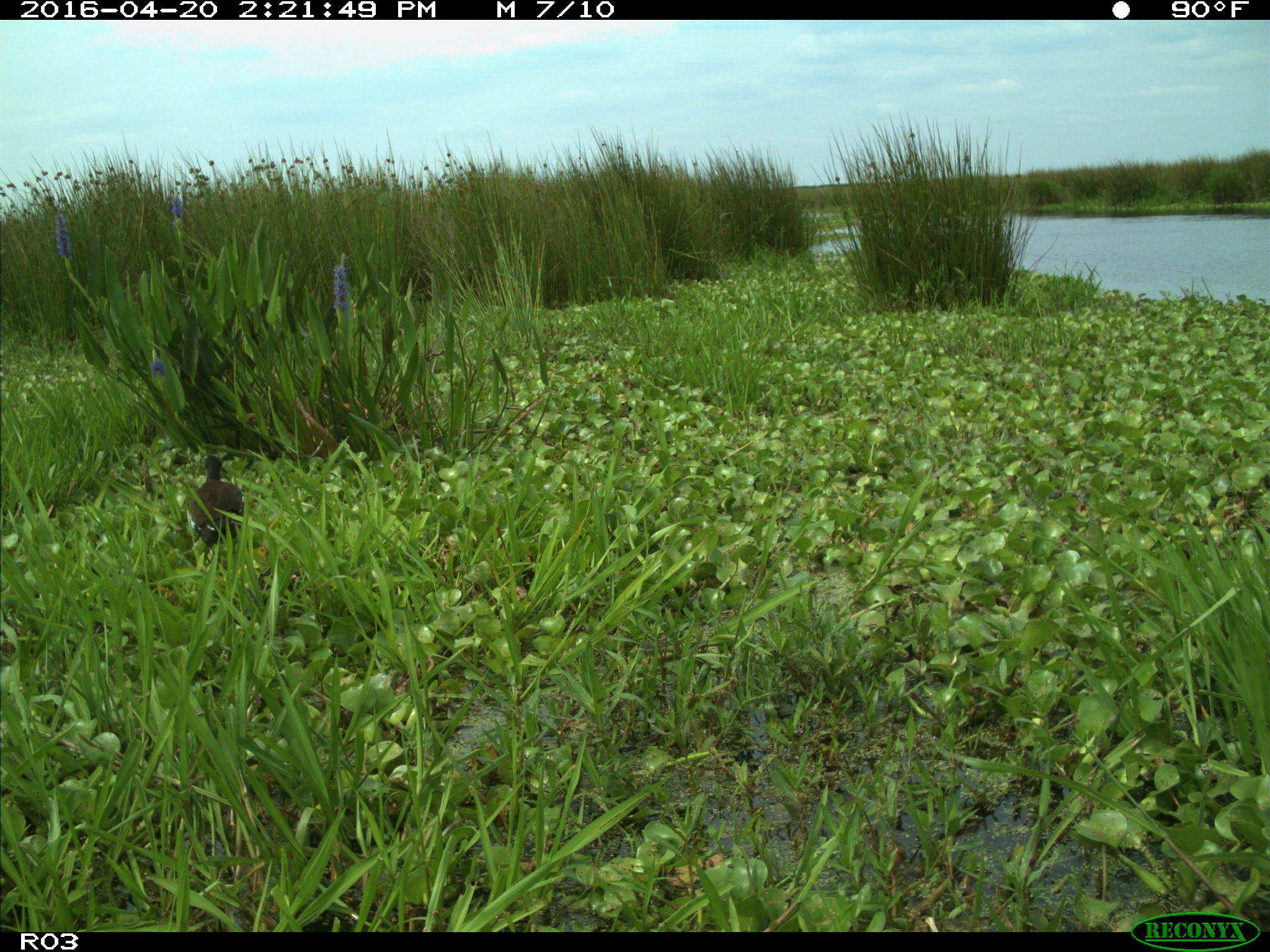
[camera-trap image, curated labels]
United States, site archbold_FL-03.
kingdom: Animalia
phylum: Chordata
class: Aves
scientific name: Aves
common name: birds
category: unidentified bird